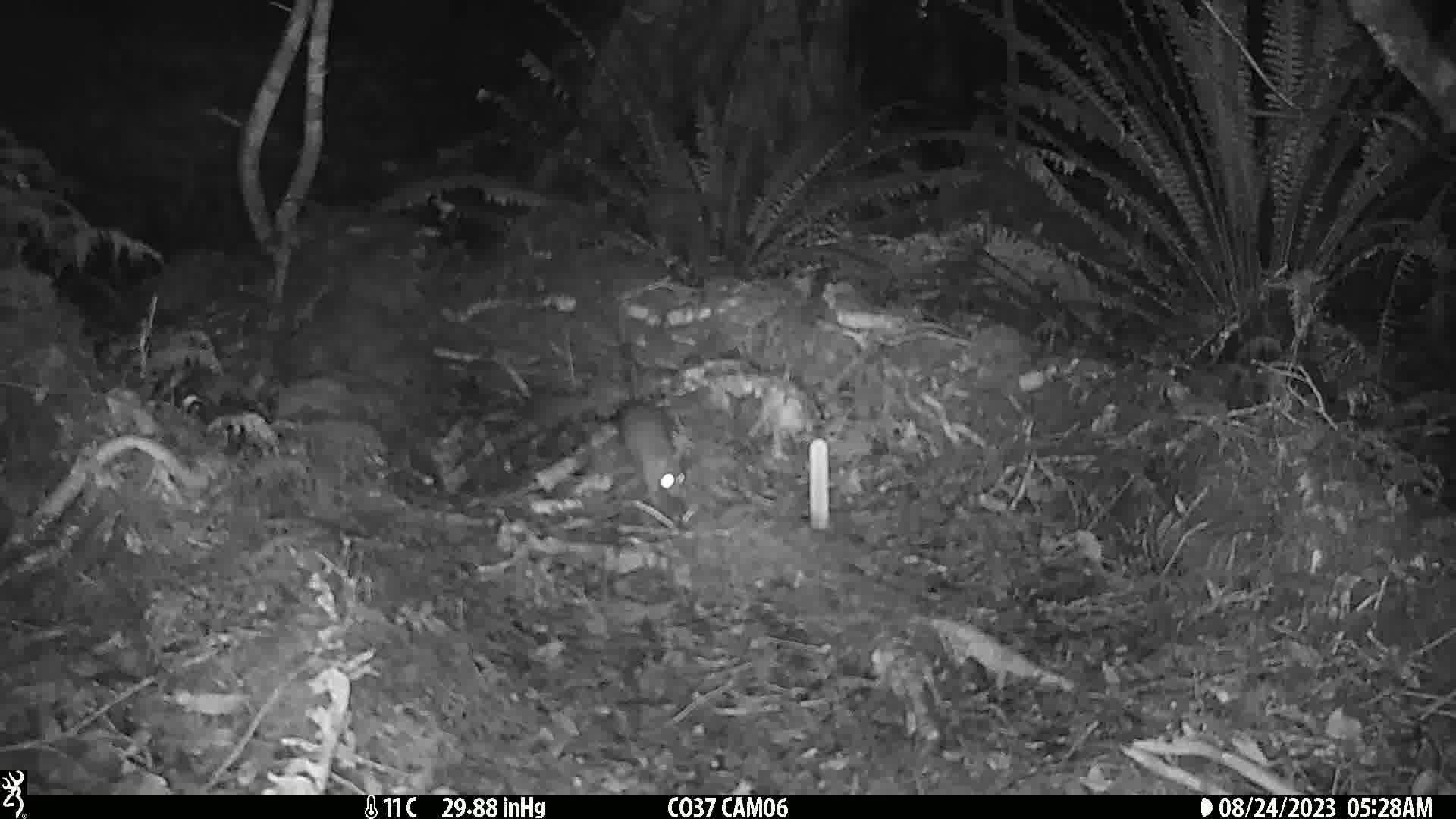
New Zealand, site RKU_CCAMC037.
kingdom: Animalia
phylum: Chordata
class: Mammalia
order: Rodentia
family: Muridae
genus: Rattus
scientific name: Rattus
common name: rat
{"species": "rat (Rattus)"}